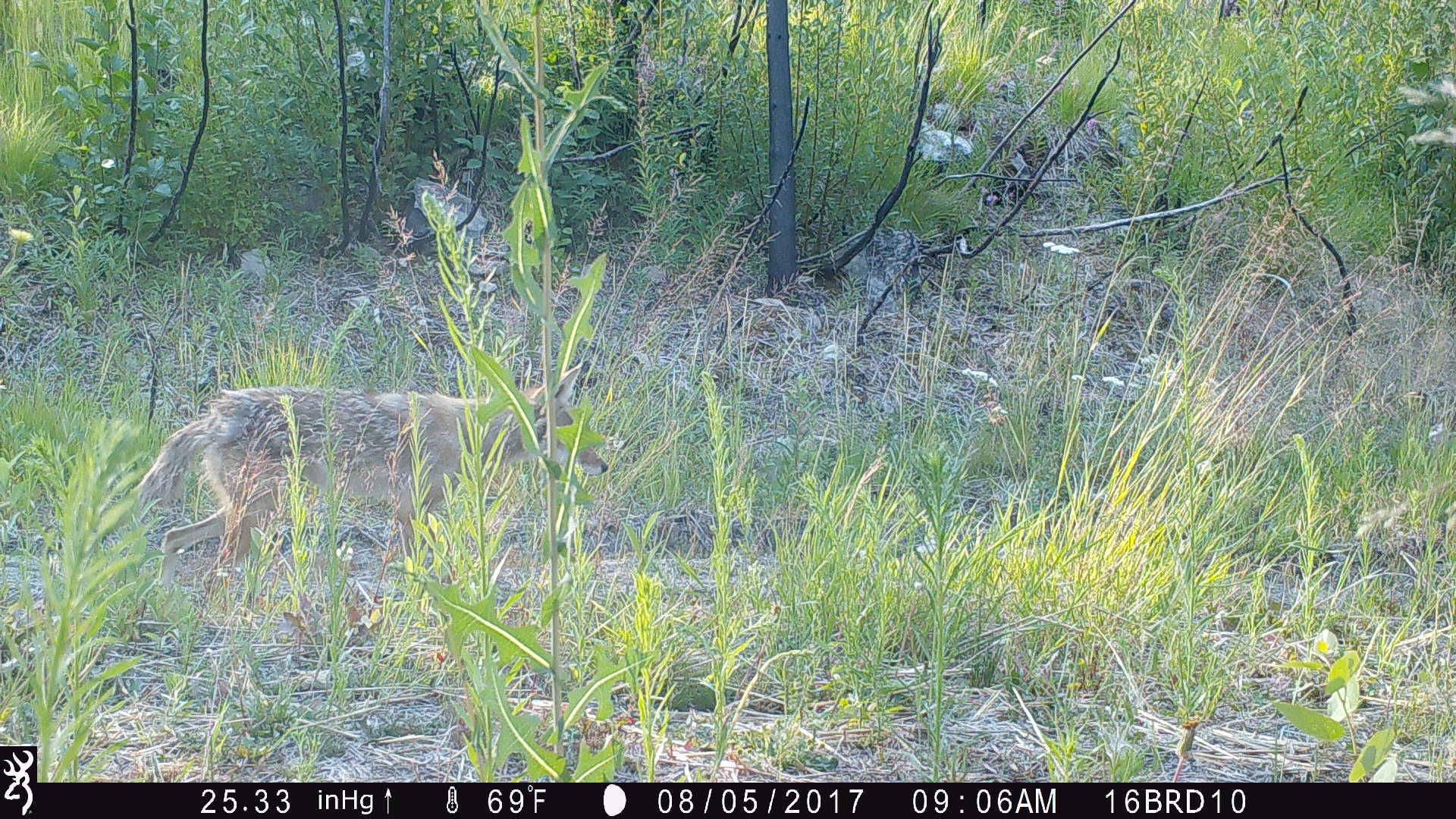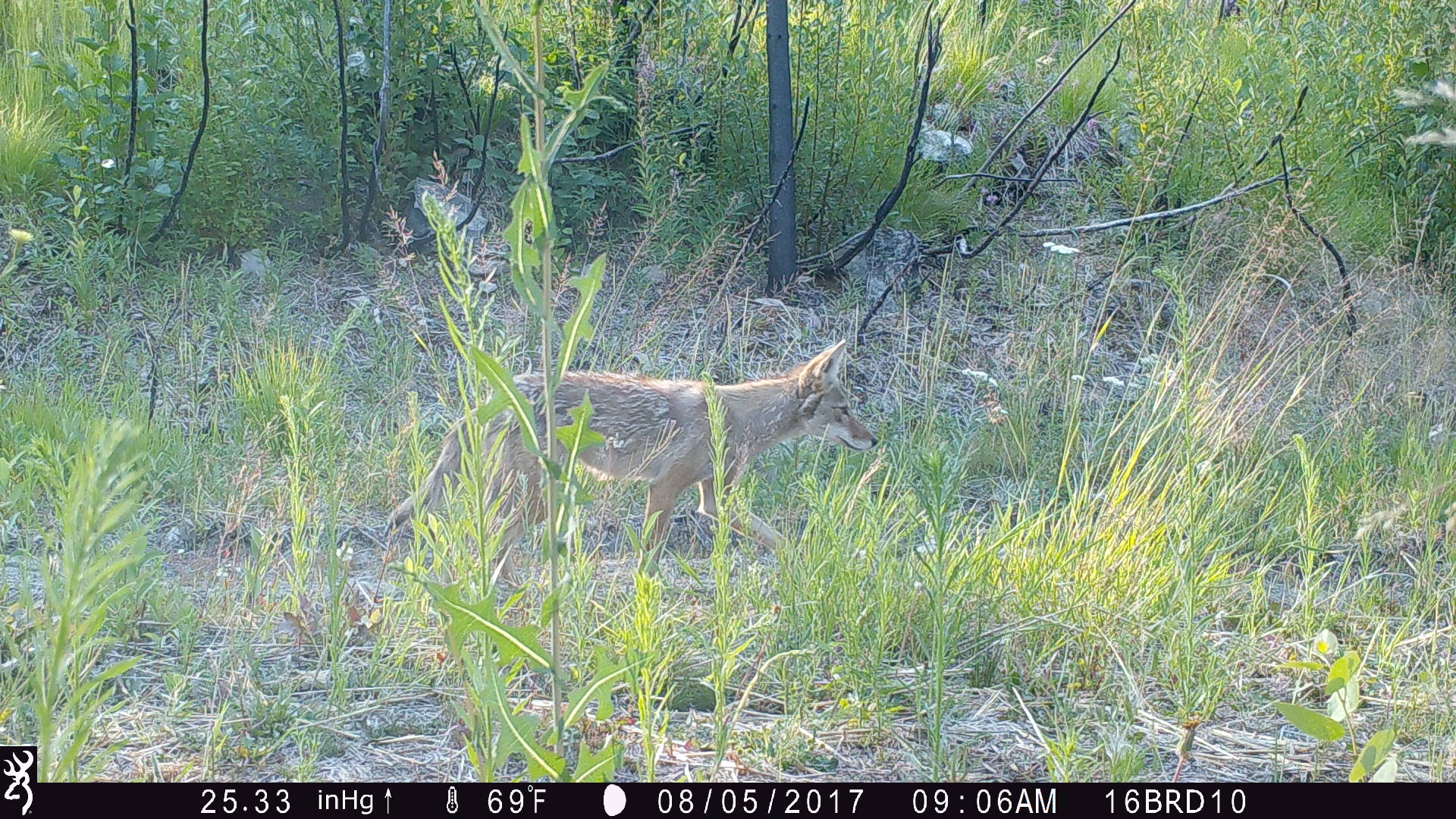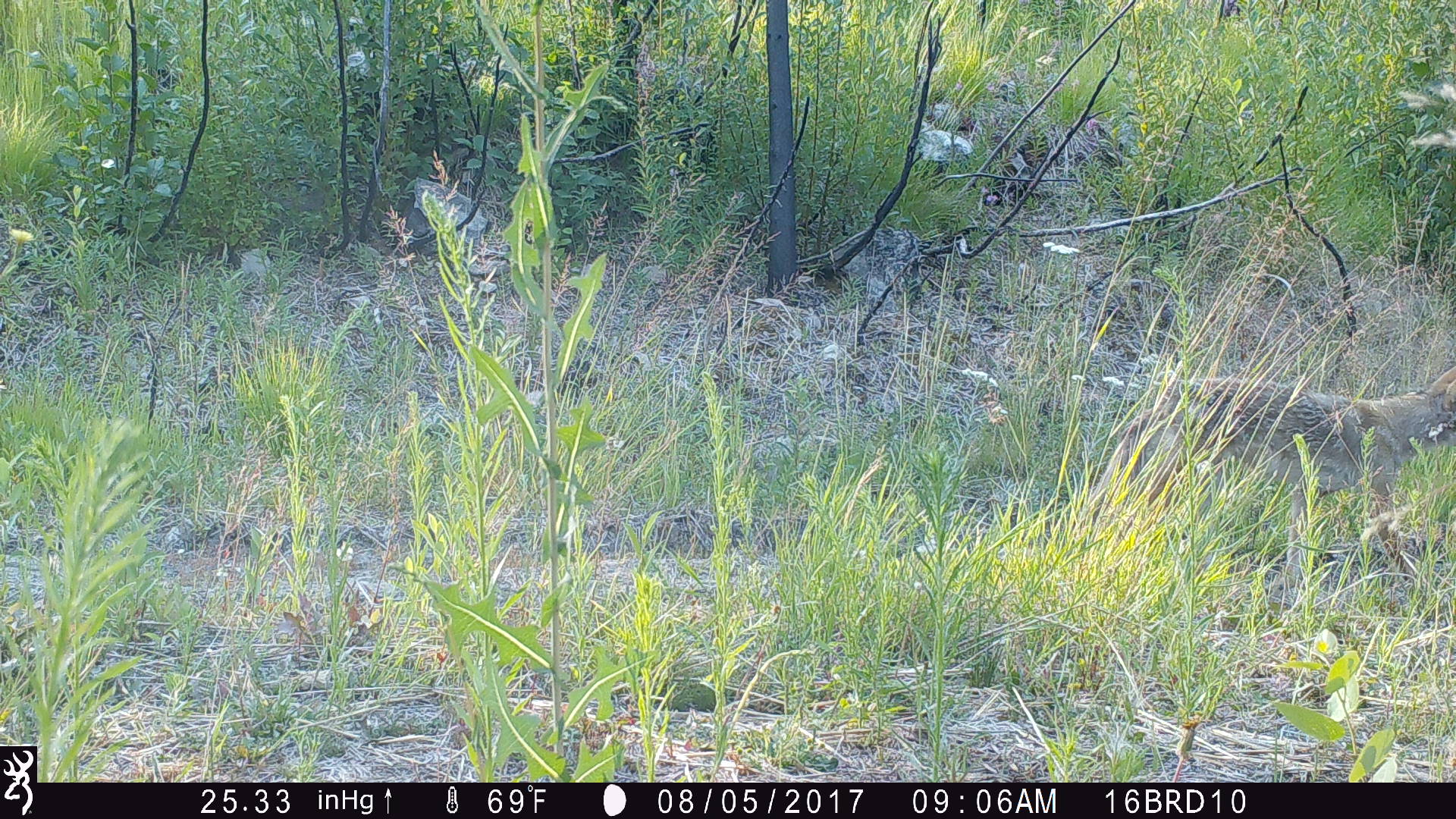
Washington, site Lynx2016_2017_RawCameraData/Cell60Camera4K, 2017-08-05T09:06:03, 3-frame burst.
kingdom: Animalia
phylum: Chordata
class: Mammalia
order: Carnivora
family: Canidae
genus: Canis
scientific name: Canis latrans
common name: coyote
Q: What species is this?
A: Canis latrans (coyote).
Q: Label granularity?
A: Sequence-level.